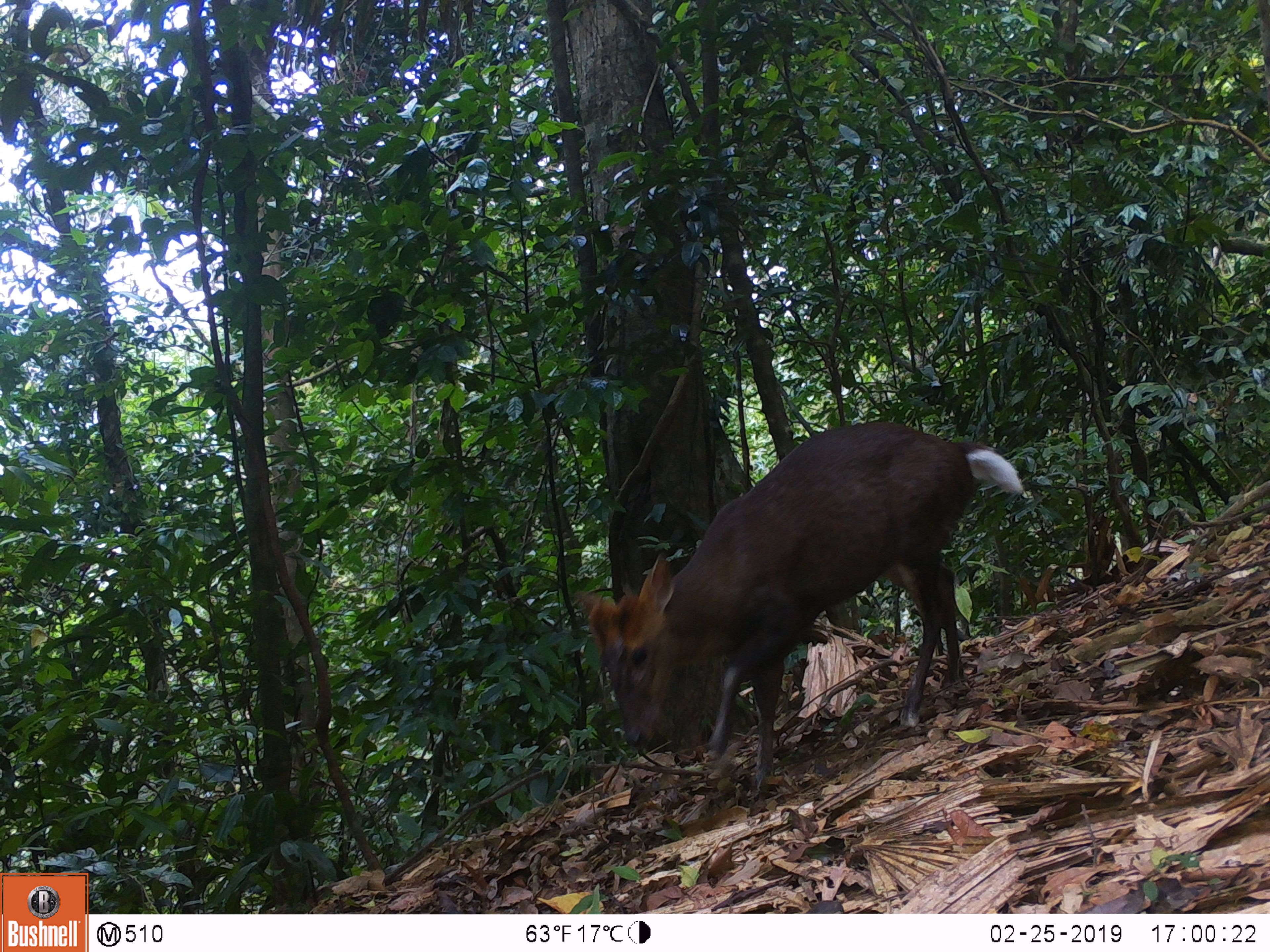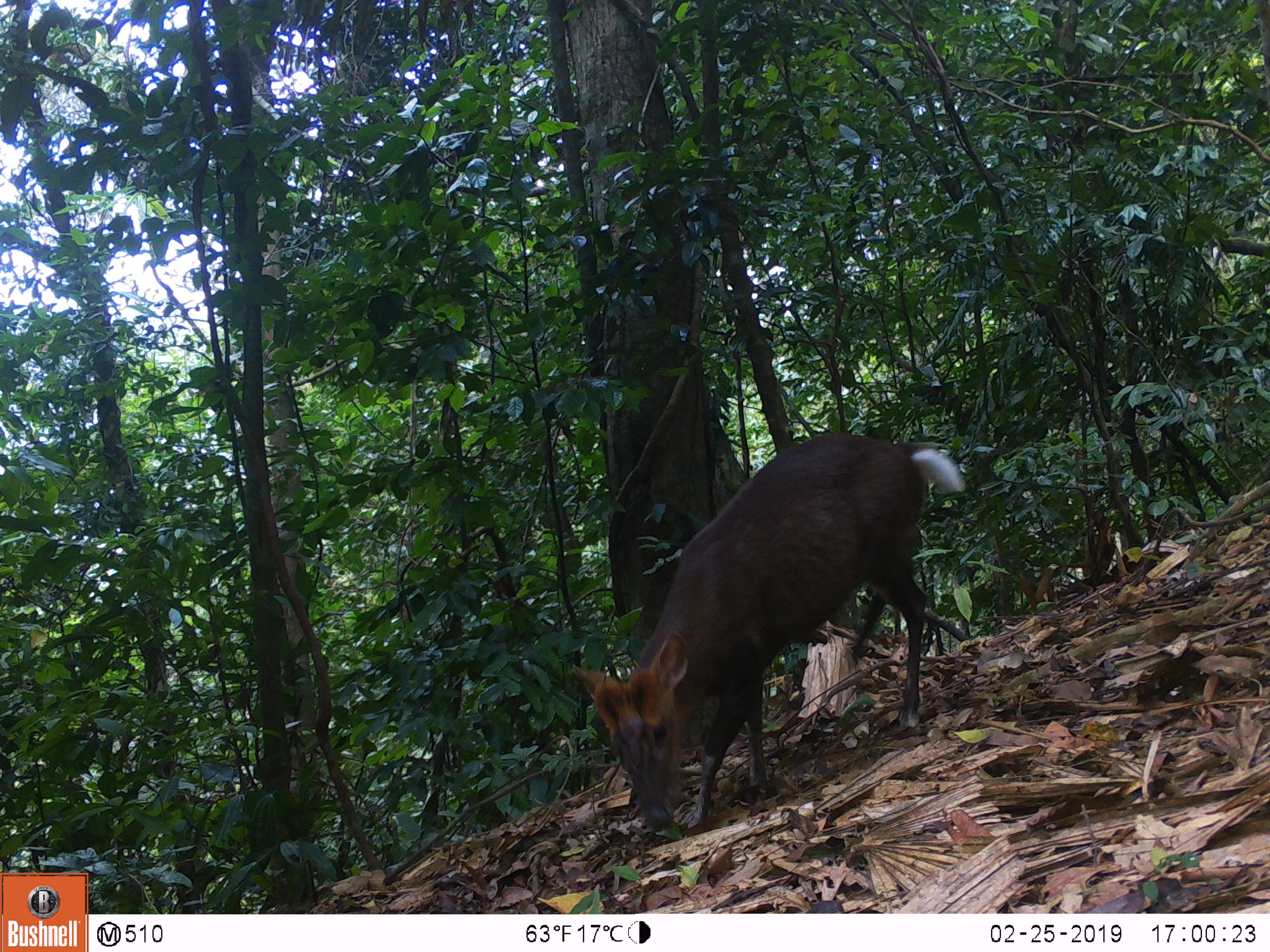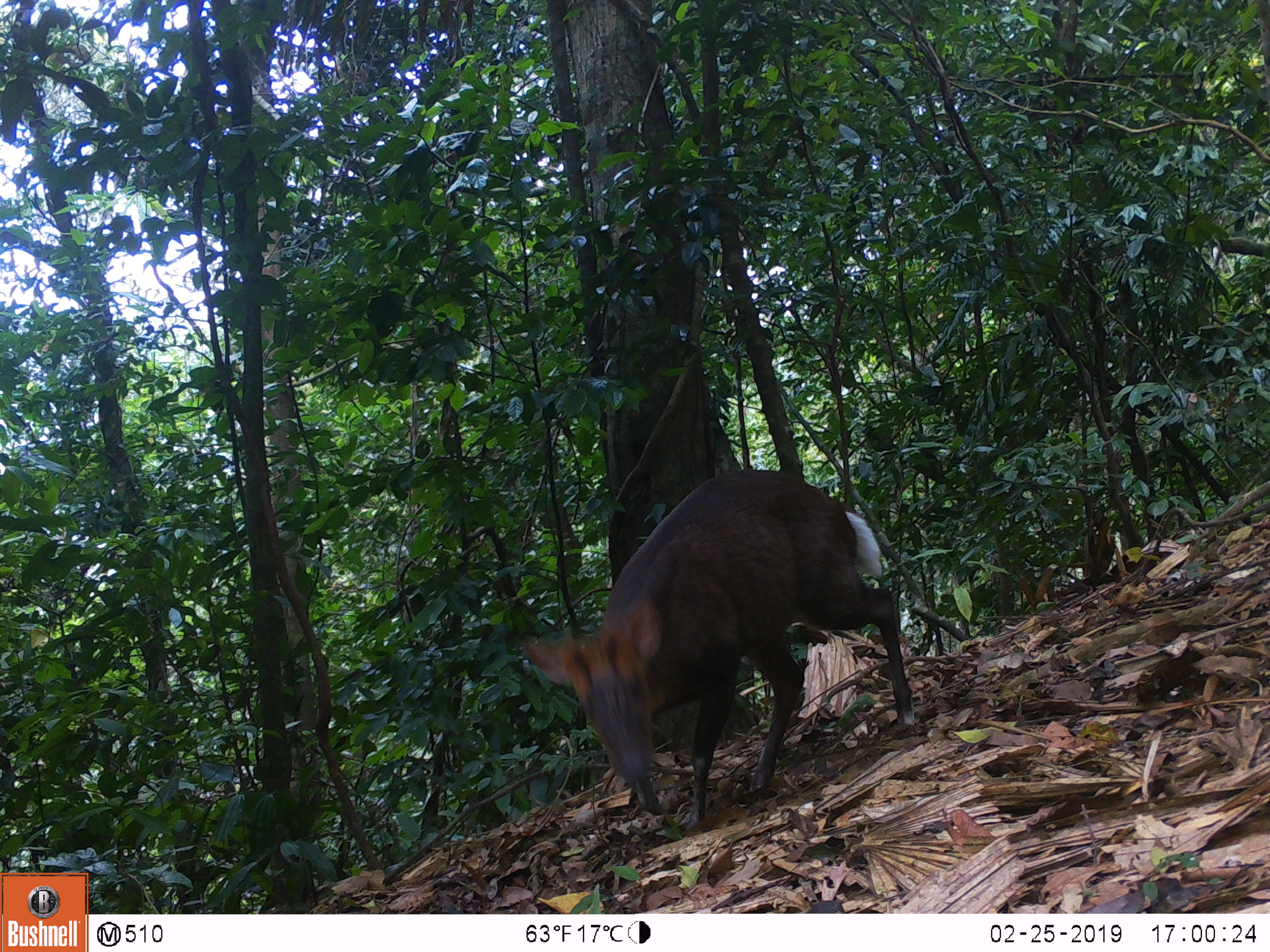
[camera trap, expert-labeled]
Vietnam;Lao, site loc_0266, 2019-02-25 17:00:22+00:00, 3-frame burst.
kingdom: Animalia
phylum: Chordata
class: Mammalia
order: Artiodactyla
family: Cervidae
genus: Muntiacus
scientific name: Muntiacus rooseveltorum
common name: roosevelt's muntjac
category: roosevelts muntjac group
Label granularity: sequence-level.